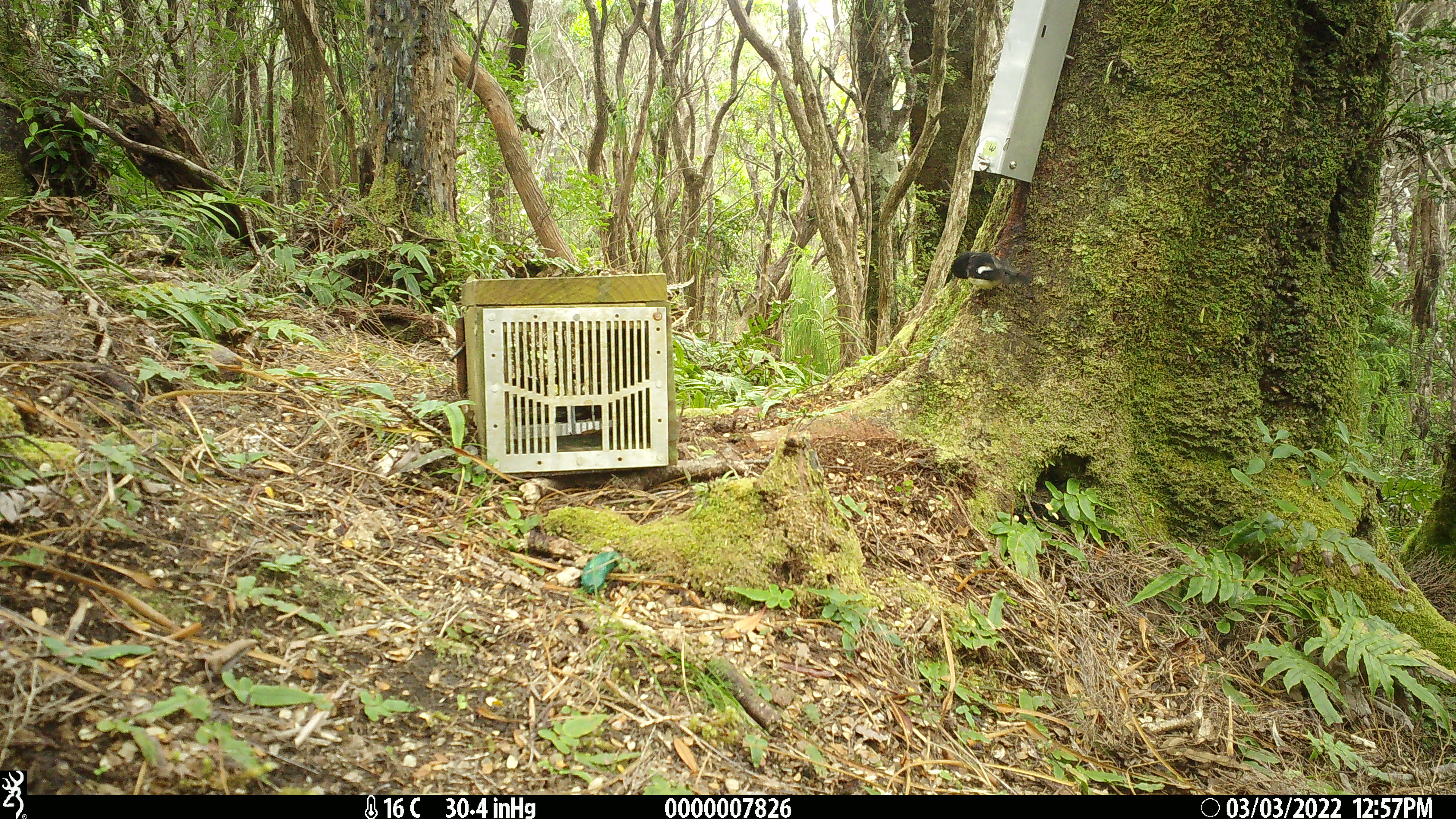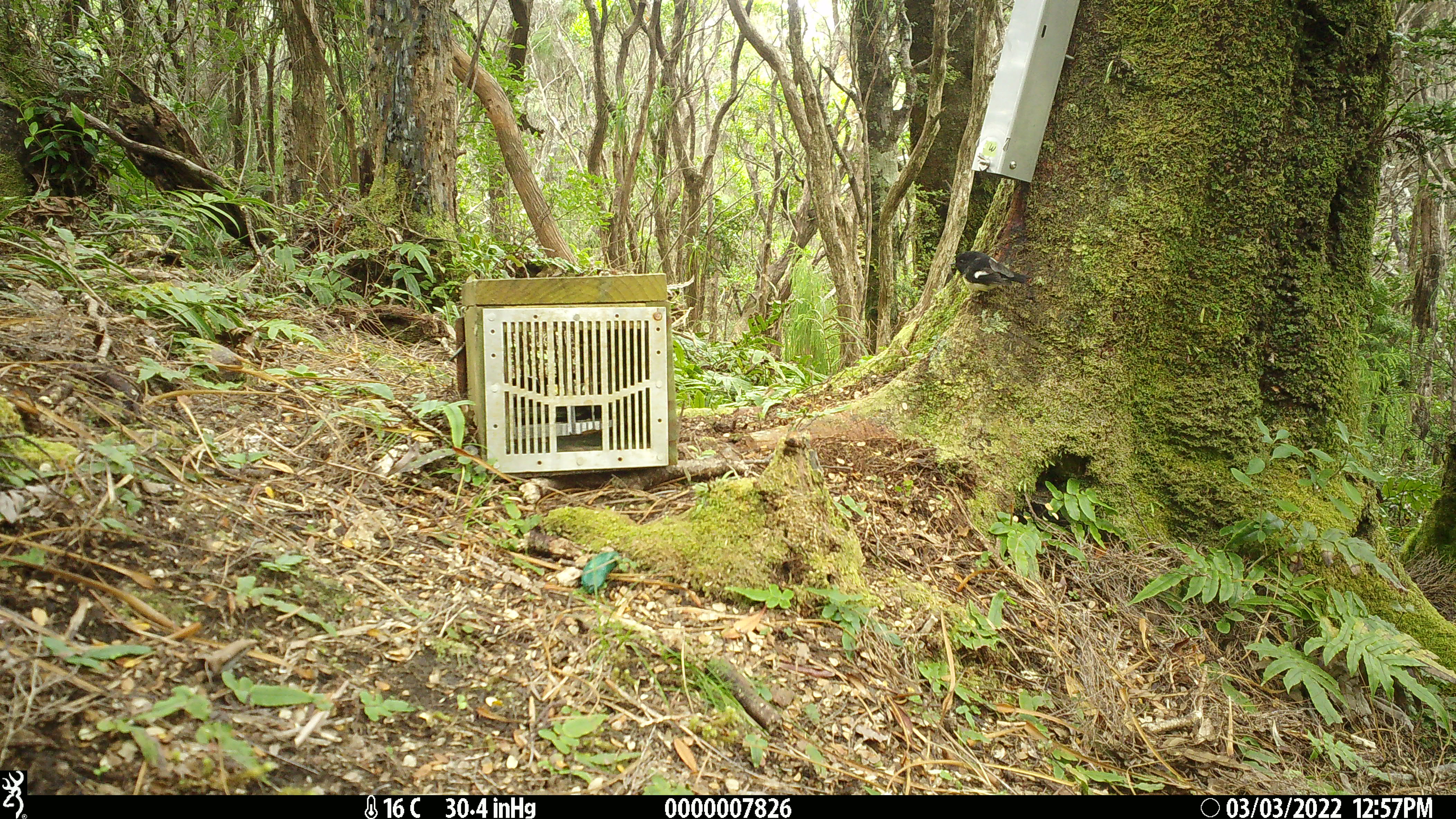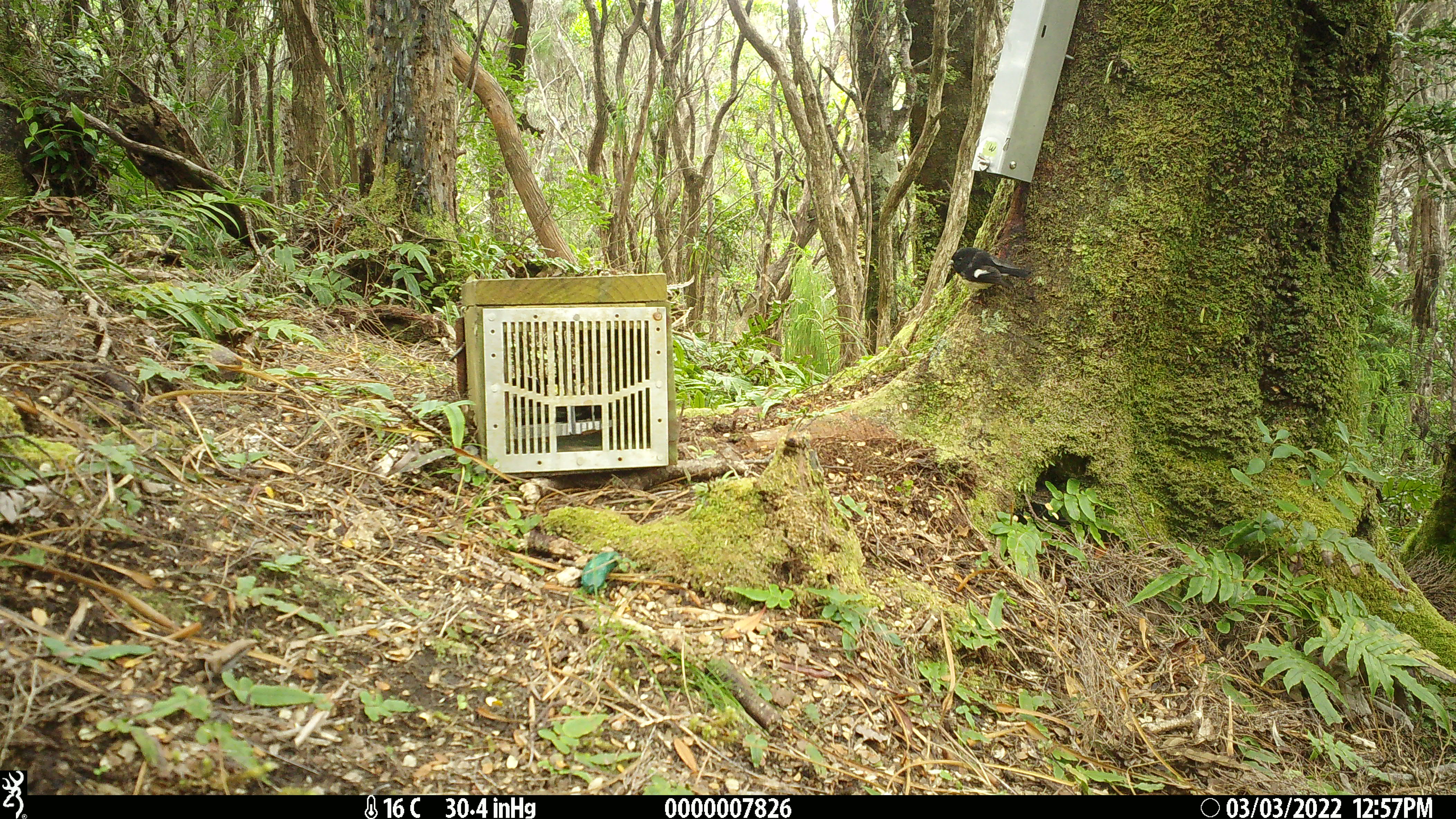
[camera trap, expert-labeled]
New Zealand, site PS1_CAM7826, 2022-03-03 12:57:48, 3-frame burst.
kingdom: Animalia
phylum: Chordata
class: Aves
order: Passeriformes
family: Petroicidae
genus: Petroica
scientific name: Petroica macrocephala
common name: tomtit